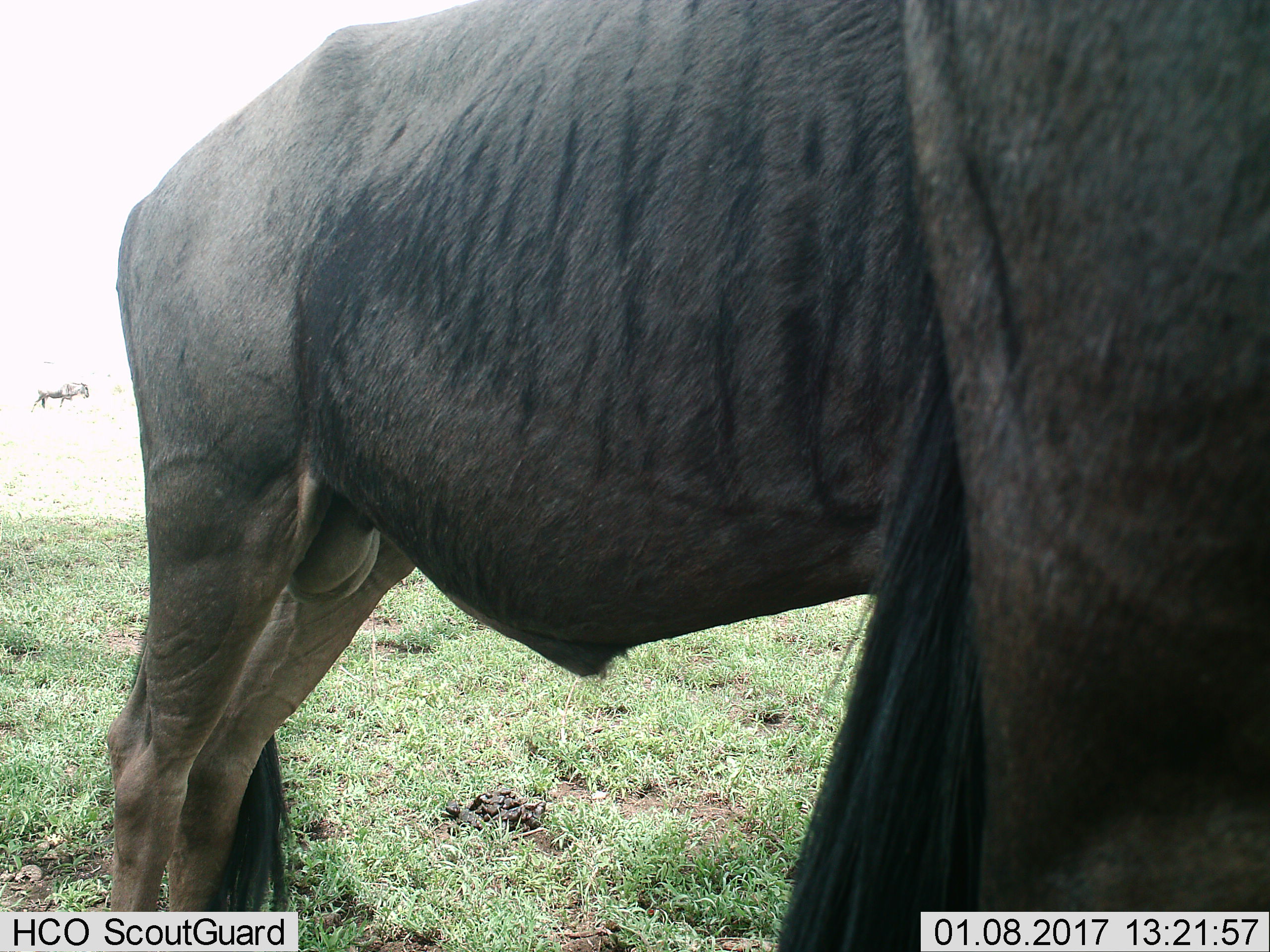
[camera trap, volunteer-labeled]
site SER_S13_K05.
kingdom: Animalia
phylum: Chordata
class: Mammalia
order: Artiodactyla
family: Bovidae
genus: Connochaetes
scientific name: Connochaetes taurinus taurinus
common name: blue wildebeest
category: wildebeestblue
Wildebeestblue (blue wildebeest) (Connochaetes taurinus taurinus), count 2. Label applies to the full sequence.